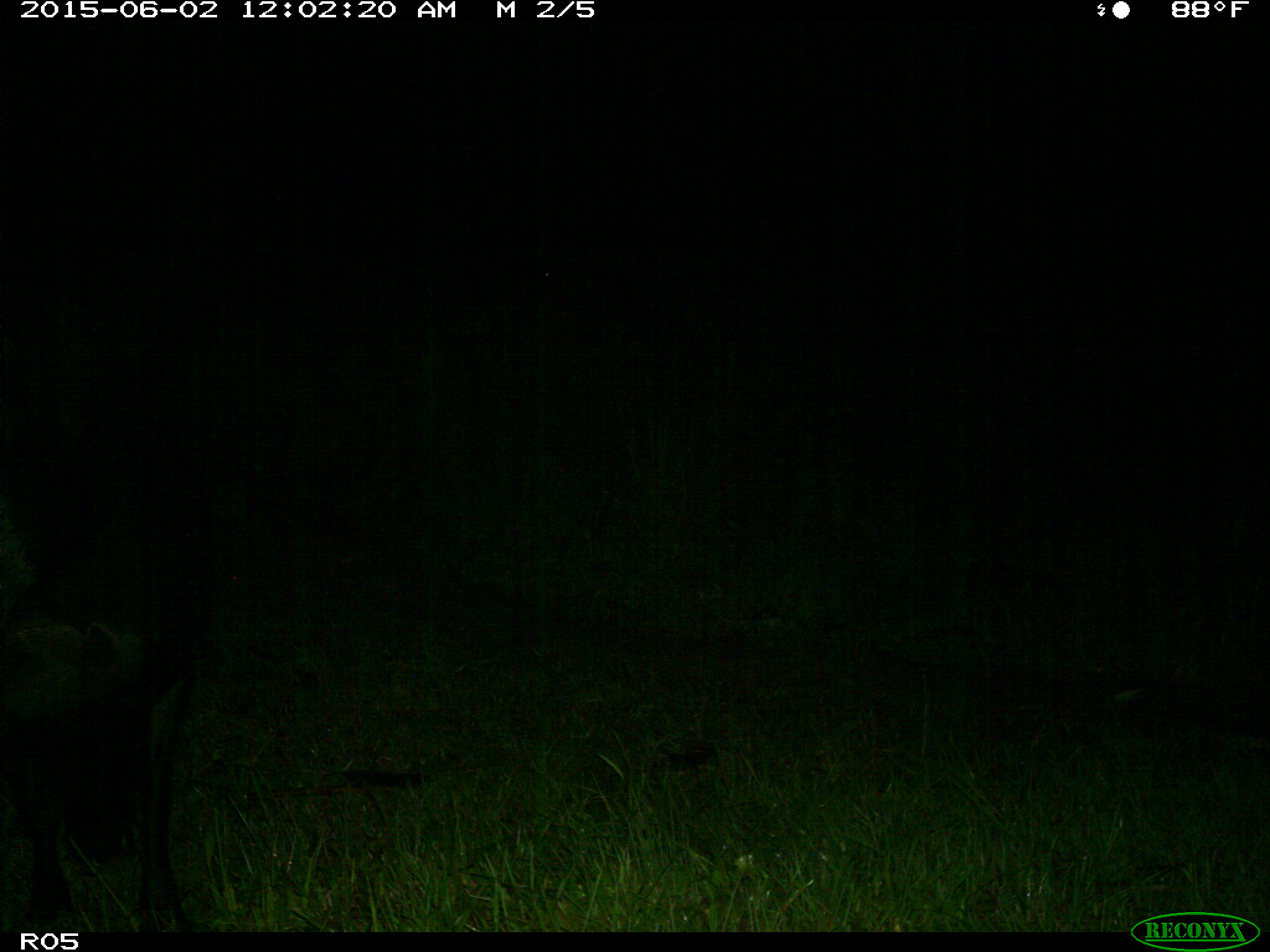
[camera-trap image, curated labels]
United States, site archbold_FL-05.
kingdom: Animalia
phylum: Chordata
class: Mammalia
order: Artiodactyla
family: Bovidae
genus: Bos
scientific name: Bos taurus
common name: domestic cow